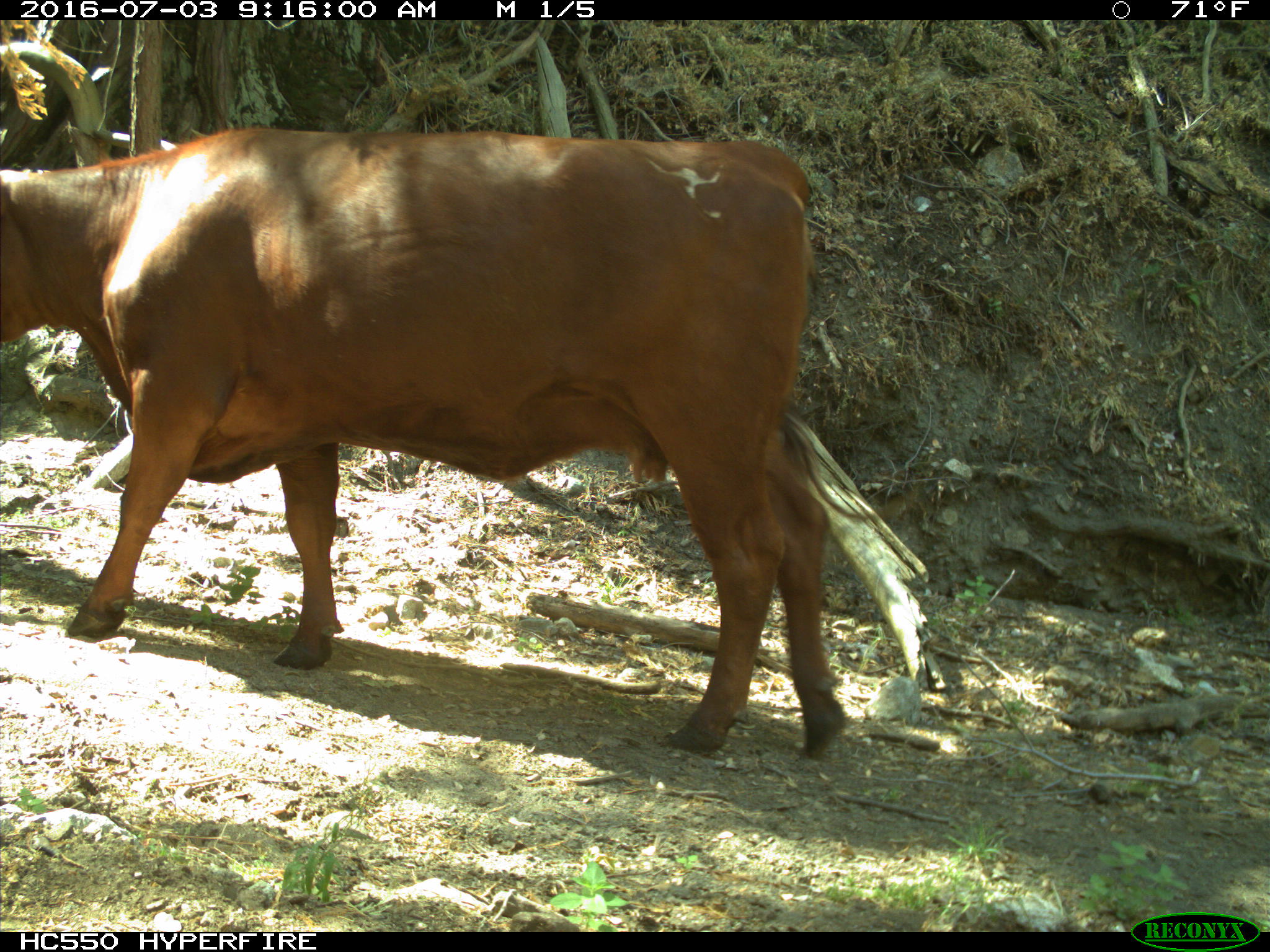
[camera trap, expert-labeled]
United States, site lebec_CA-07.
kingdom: Animalia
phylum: Chordata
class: Mammalia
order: Artiodactyla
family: Bovidae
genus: Bos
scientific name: Bos taurus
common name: domestic cow